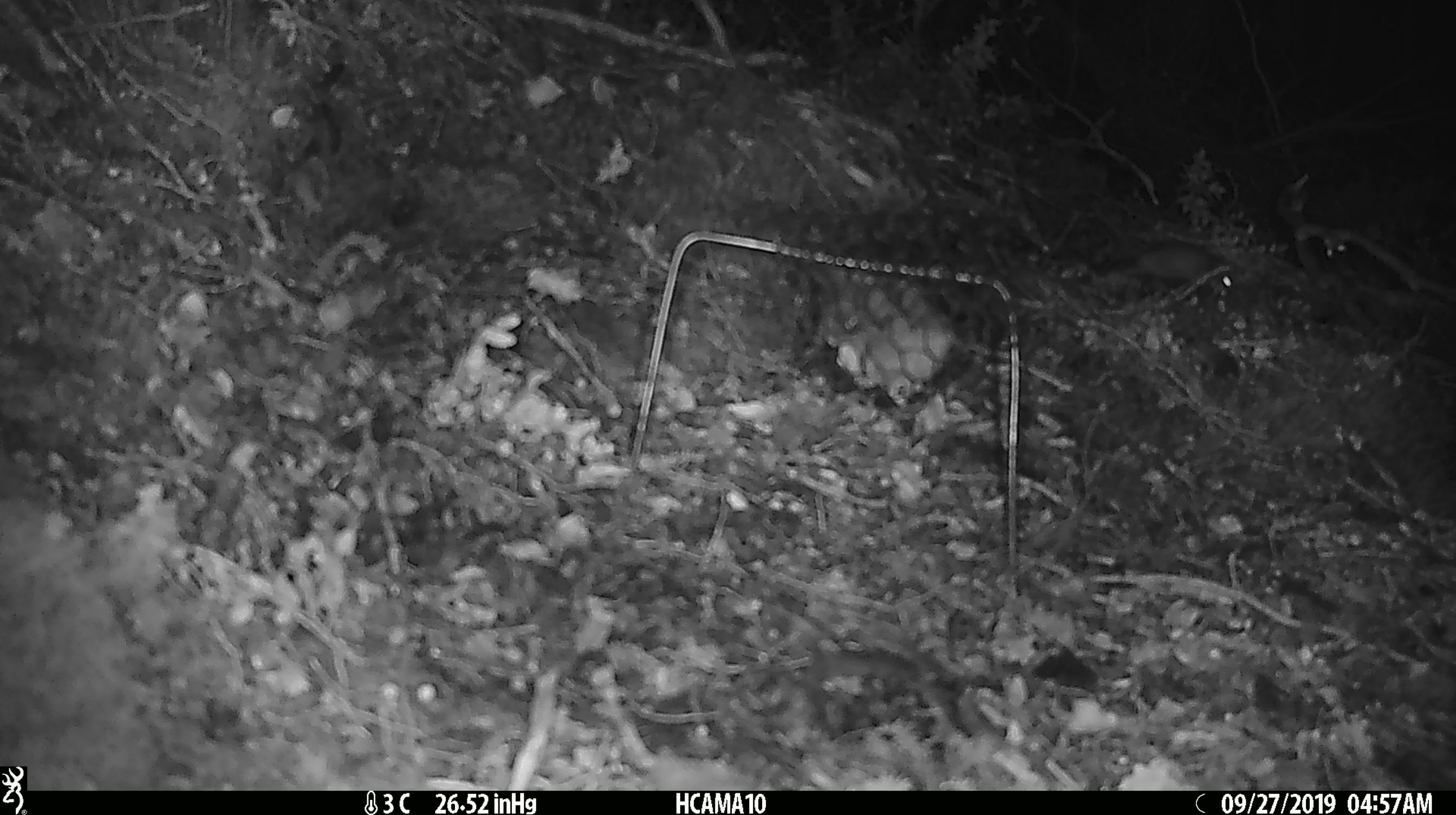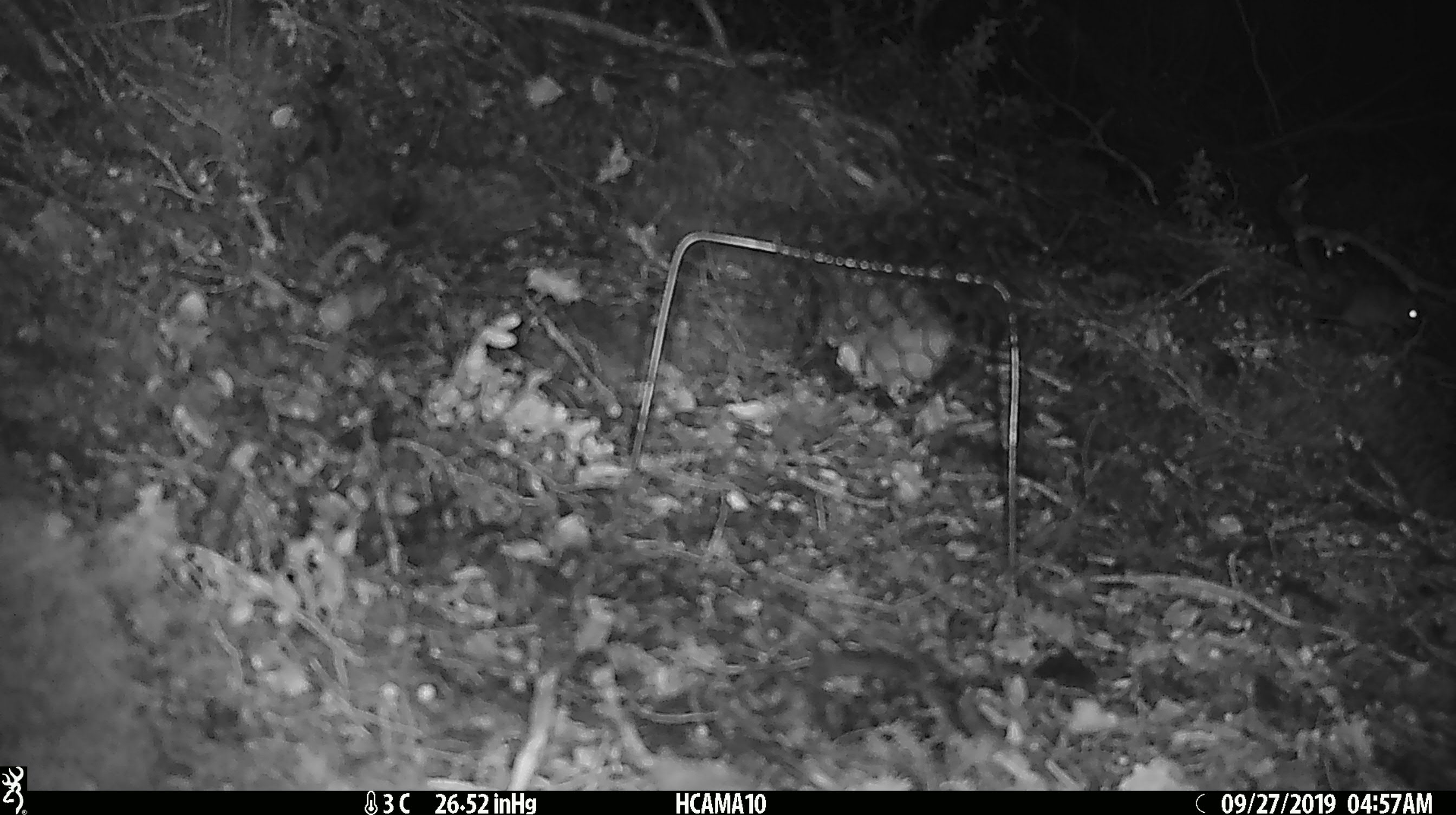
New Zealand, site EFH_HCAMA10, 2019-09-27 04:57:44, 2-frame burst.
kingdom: Animalia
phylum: Chordata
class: Mammalia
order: Rodentia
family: Muridae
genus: Mus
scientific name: Mus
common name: mouse